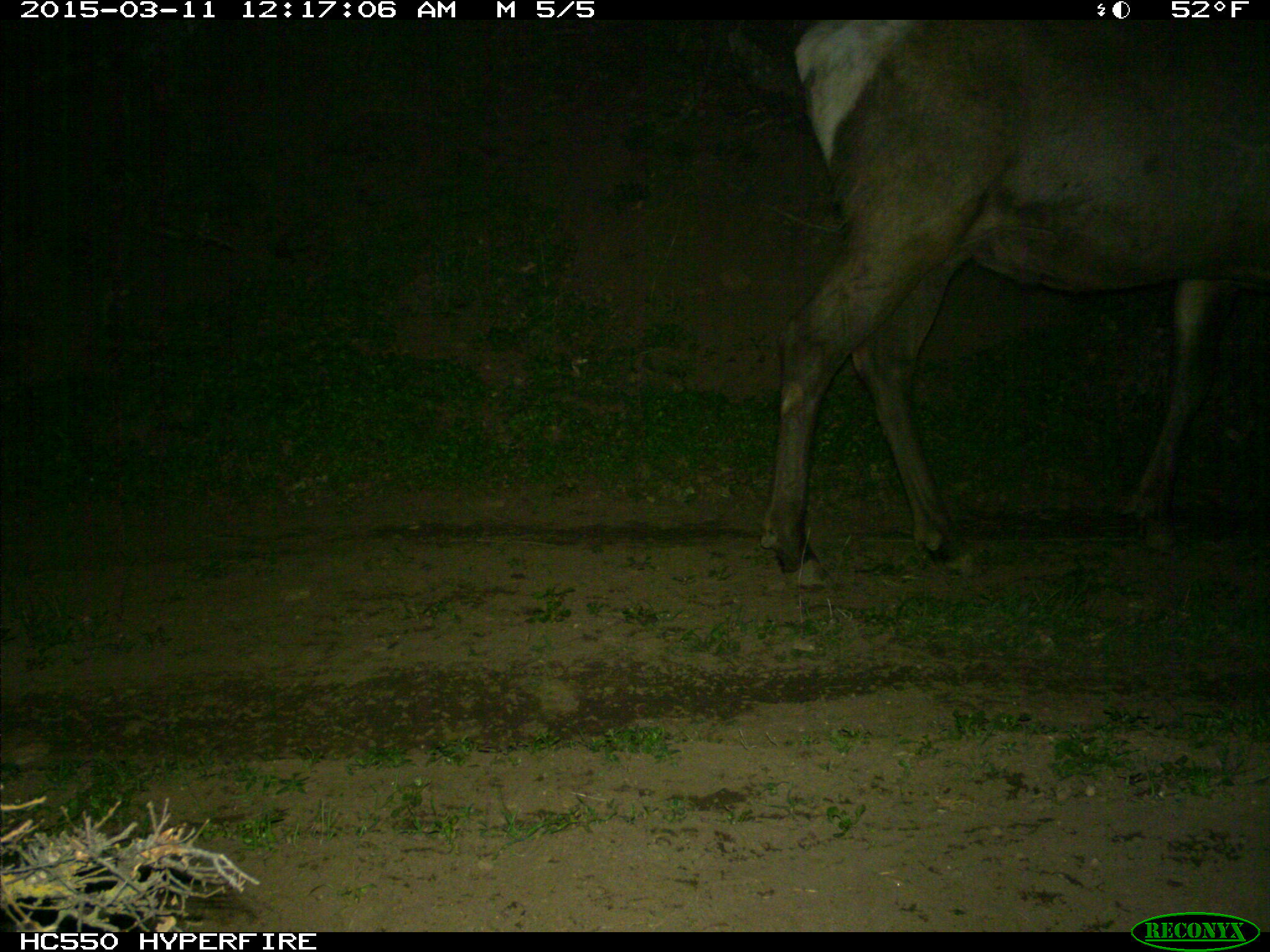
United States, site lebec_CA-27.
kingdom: Animalia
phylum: Chordata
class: Mammalia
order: Artiodactyla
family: Cervidae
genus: Cervus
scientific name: Cervus canadensis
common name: elk